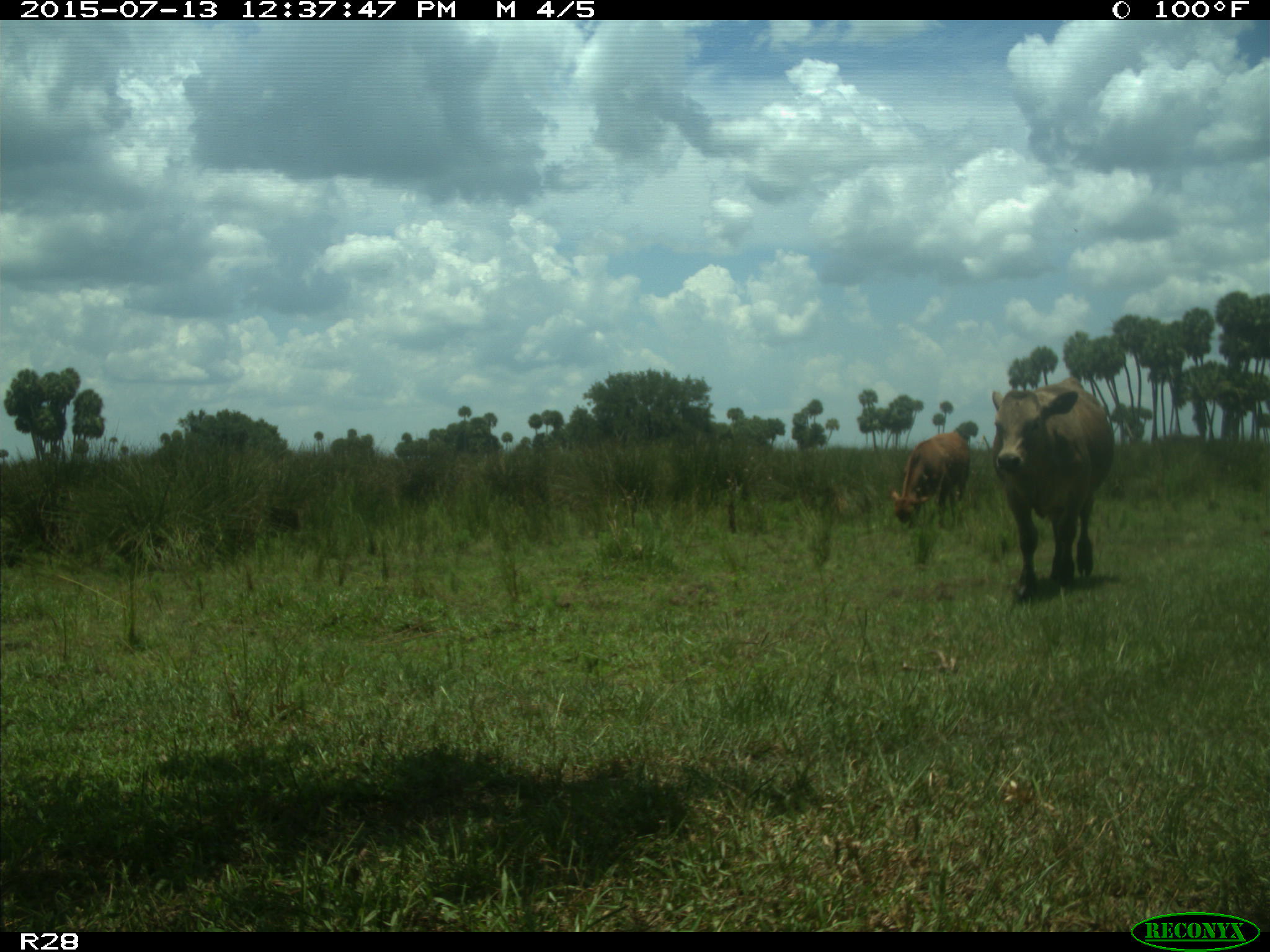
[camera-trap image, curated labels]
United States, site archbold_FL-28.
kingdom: Animalia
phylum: Chordata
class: Mammalia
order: Artiodactyla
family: Bovidae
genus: Bos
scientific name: Bos taurus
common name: domestic cow